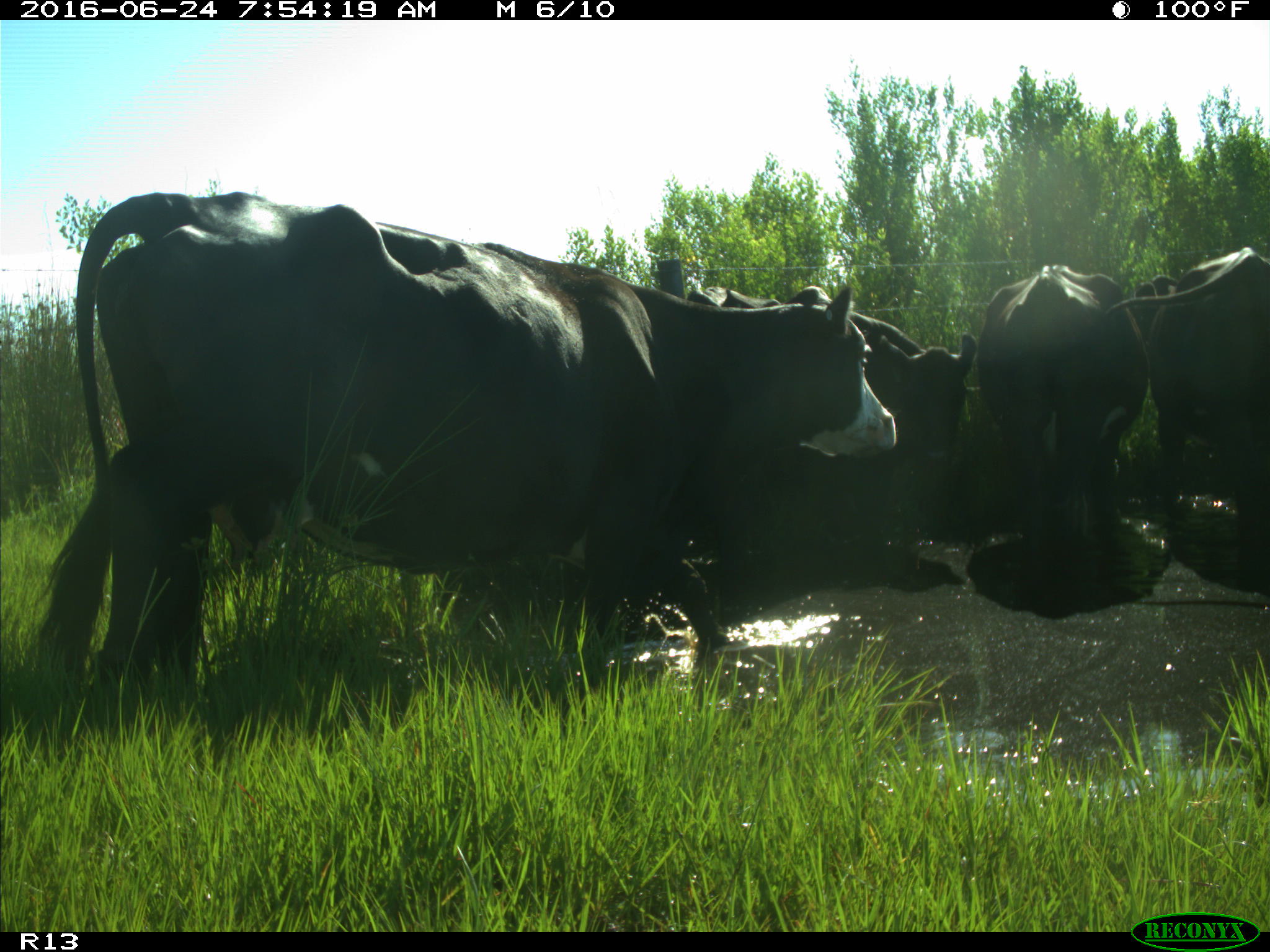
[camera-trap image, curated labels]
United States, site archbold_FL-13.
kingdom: Animalia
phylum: Chordata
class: Mammalia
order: Artiodactyla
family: Bovidae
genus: Bos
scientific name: Bos taurus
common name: domestic cow